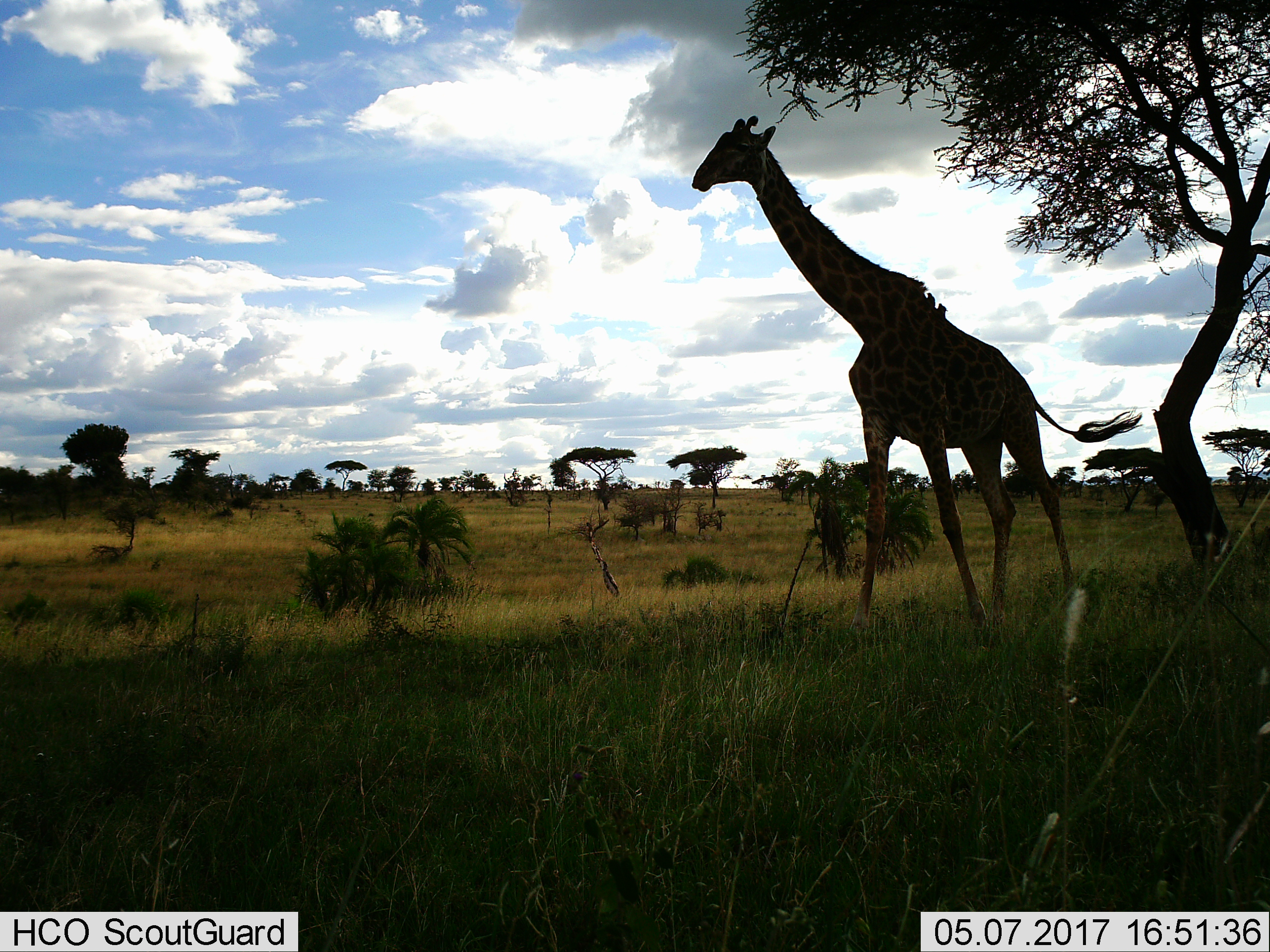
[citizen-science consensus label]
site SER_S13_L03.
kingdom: Animalia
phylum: Chordata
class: Mammalia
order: Artiodactyla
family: Giraffidae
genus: Giraffa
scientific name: Giraffa camelopardalis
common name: giraffe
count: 1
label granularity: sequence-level